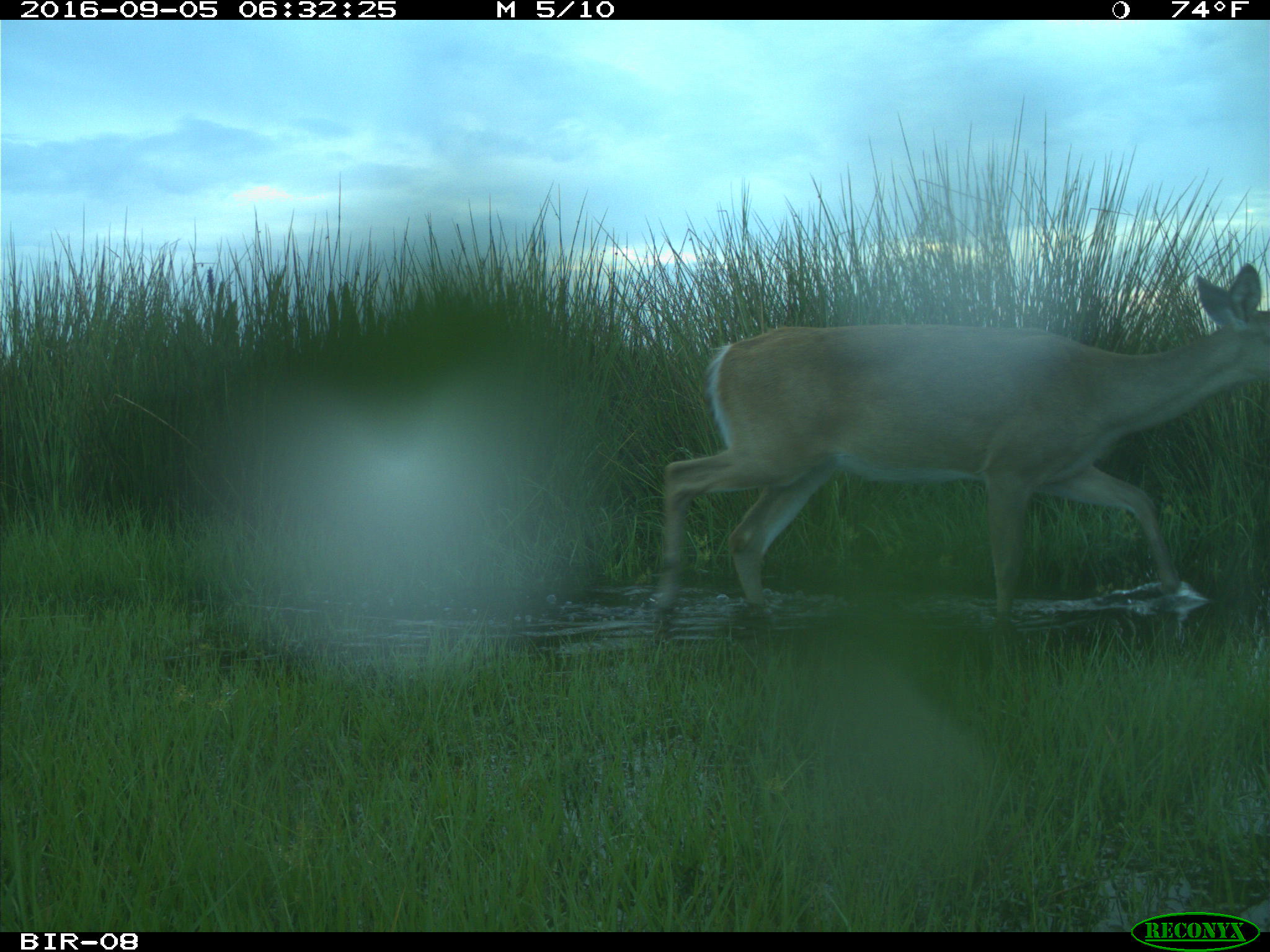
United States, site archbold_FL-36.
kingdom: Animalia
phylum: Chordata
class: Mammalia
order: Artiodactyla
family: Cervidae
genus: Odocoileus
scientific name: Odocoileus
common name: deer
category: unidentified deer